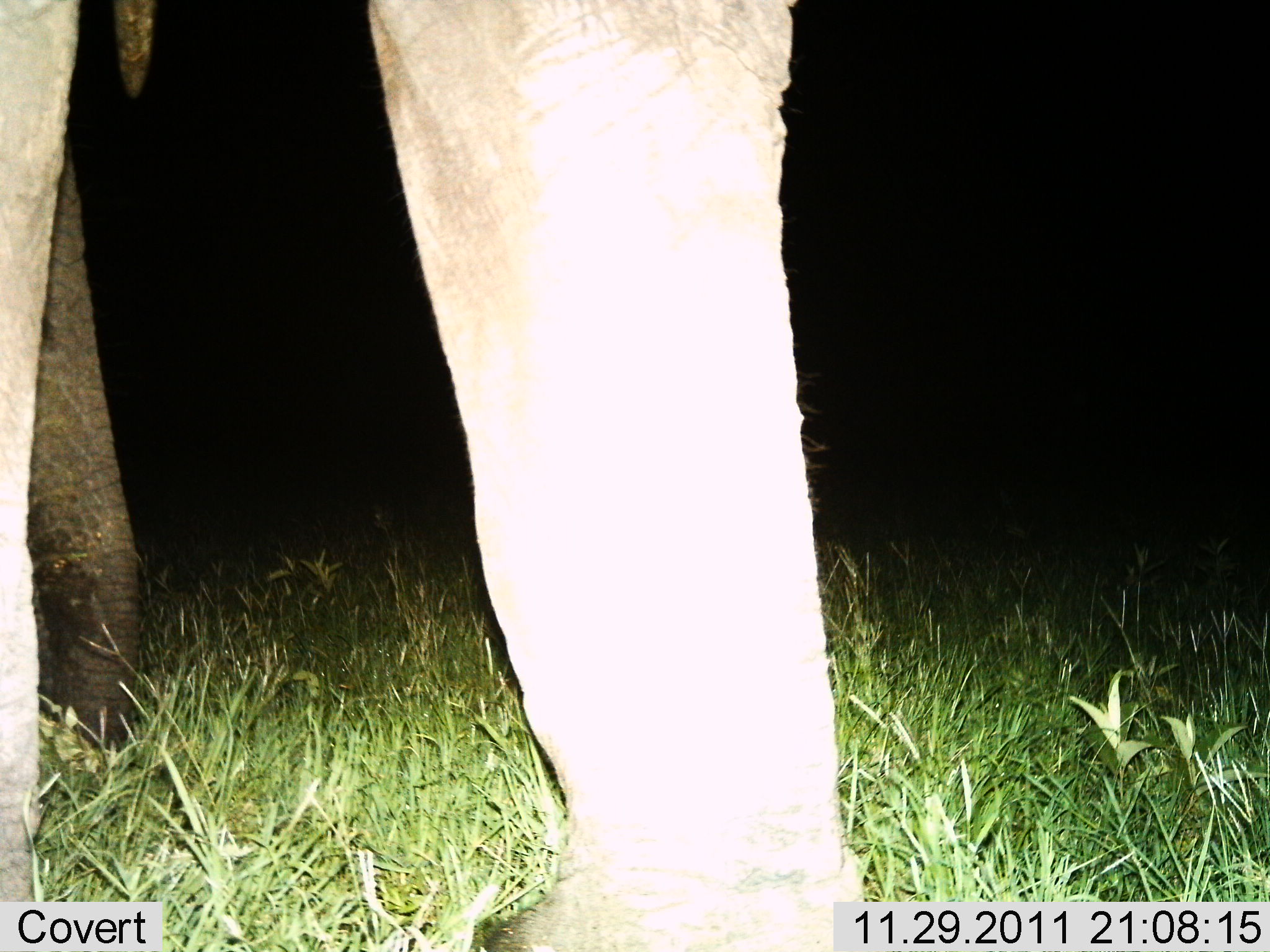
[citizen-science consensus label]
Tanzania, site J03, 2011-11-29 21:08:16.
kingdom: Animalia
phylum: Chordata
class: Mammalia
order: Proboscidea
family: Elephantidae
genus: Loxodonta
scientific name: Loxodonta africana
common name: african bush elephant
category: elephant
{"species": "elephant (african bush elephant) (Loxodonta africana)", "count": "1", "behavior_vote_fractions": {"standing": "92%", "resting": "8%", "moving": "0%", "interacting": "0%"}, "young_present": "0%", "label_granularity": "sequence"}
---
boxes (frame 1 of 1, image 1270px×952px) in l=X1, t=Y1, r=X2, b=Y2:
animal: l=1, t=0, r=869, b=952